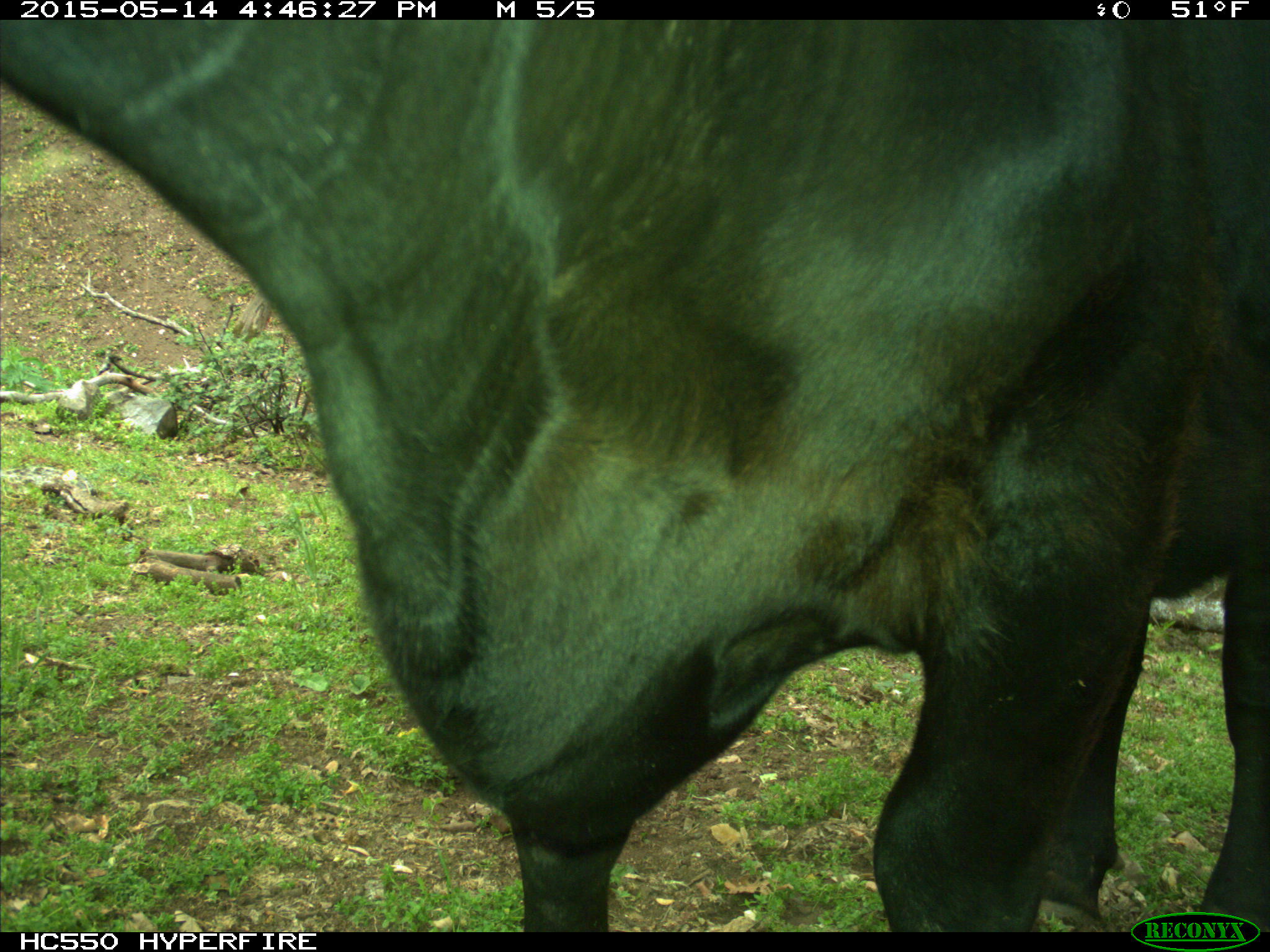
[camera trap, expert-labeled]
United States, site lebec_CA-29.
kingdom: Animalia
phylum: Chordata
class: Mammalia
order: Artiodactyla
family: Bovidae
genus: Bos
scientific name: Bos taurus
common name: domestic cow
Bos taurus (domestic cow).